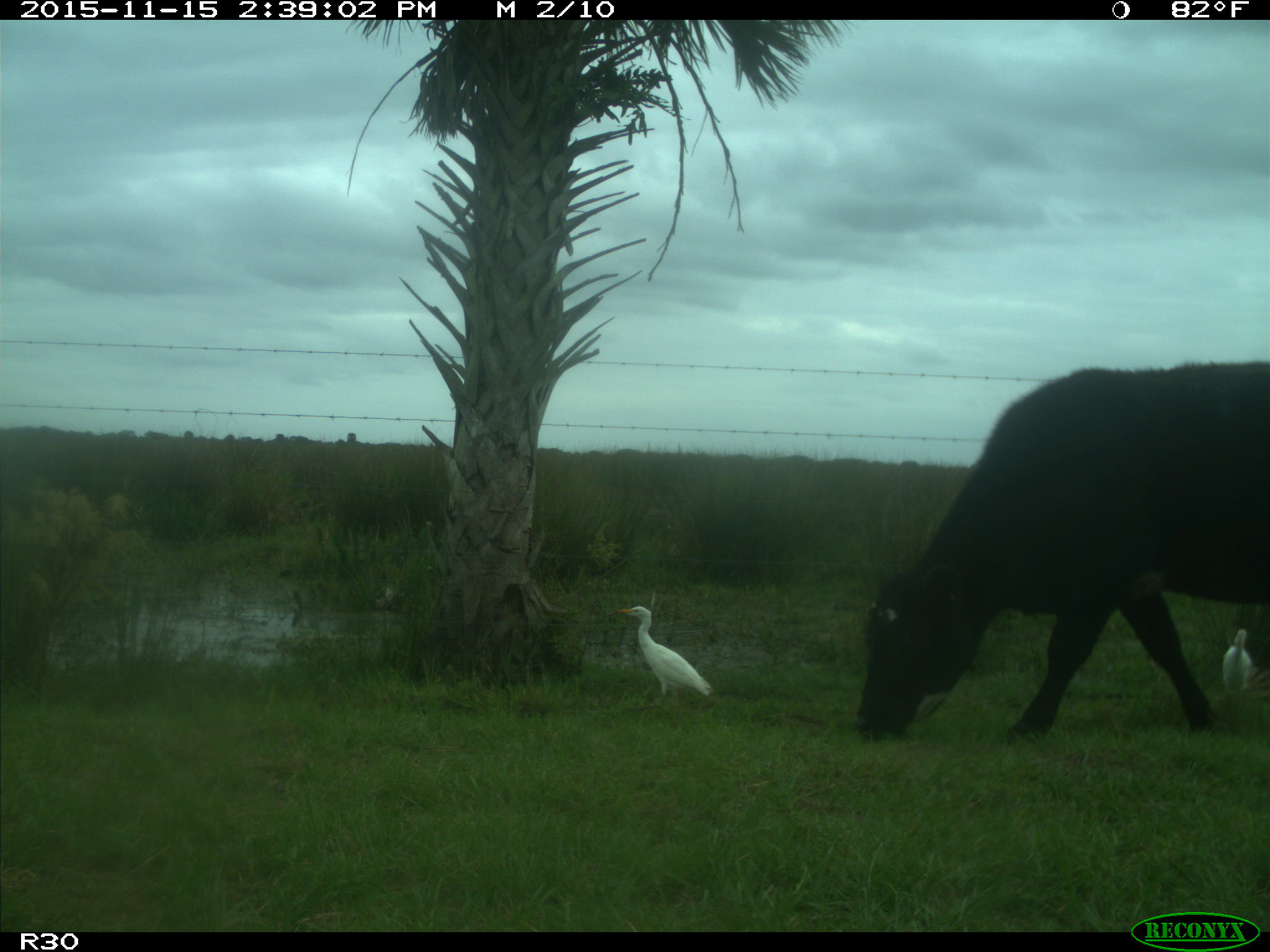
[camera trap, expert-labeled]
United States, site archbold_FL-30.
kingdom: Animalia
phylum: Chordata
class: Mammalia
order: Artiodactyla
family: Bovidae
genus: Bos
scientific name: Bos taurus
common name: domestic cow